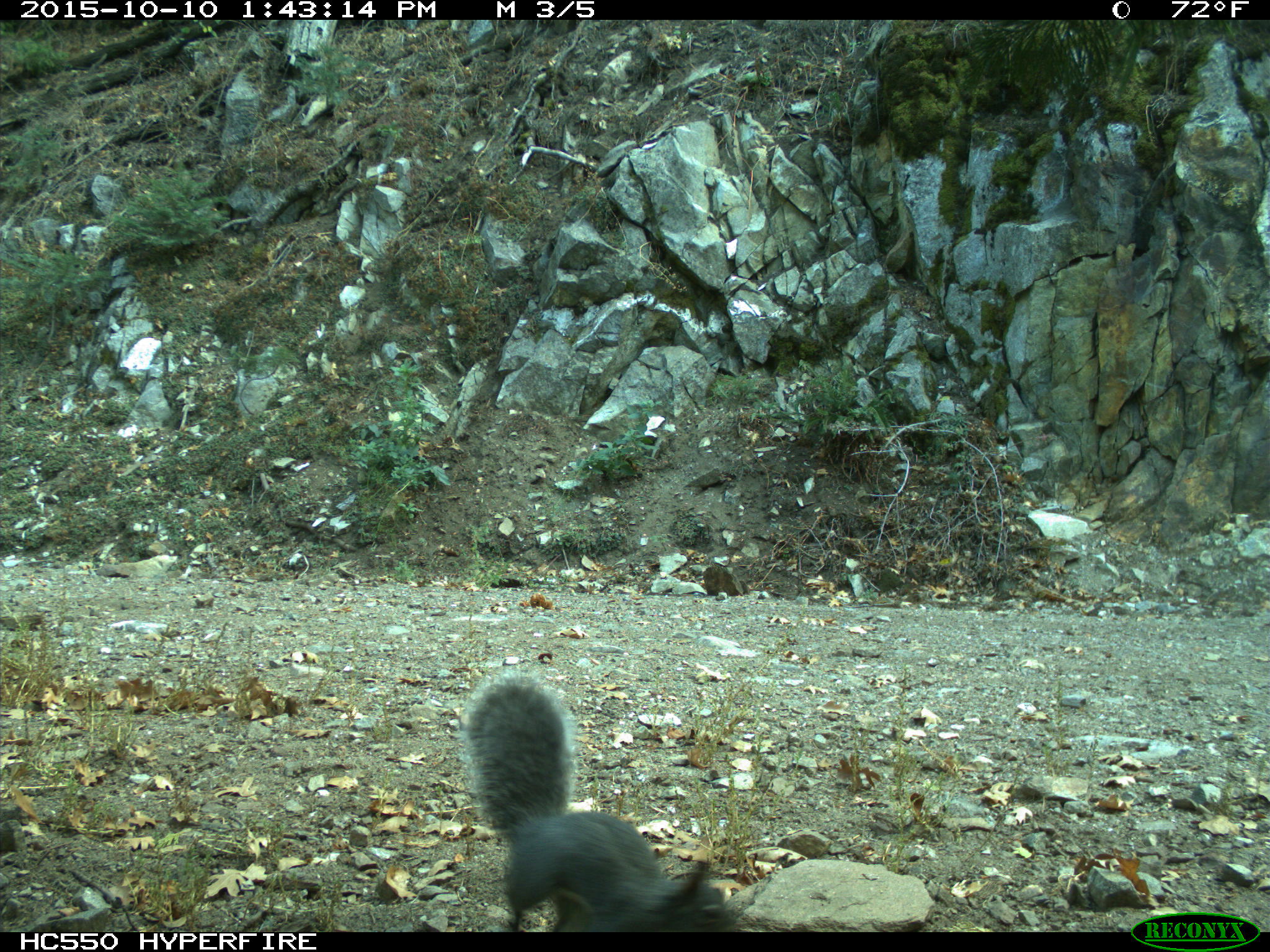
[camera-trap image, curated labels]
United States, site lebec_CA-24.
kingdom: Animalia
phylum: Chordata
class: Mammalia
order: Rodentia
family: Sciuridae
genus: Sciurus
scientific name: Sciurus carolinensis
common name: eastern gray squirrel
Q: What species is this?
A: Sciurus carolinensis (eastern gray squirrel).